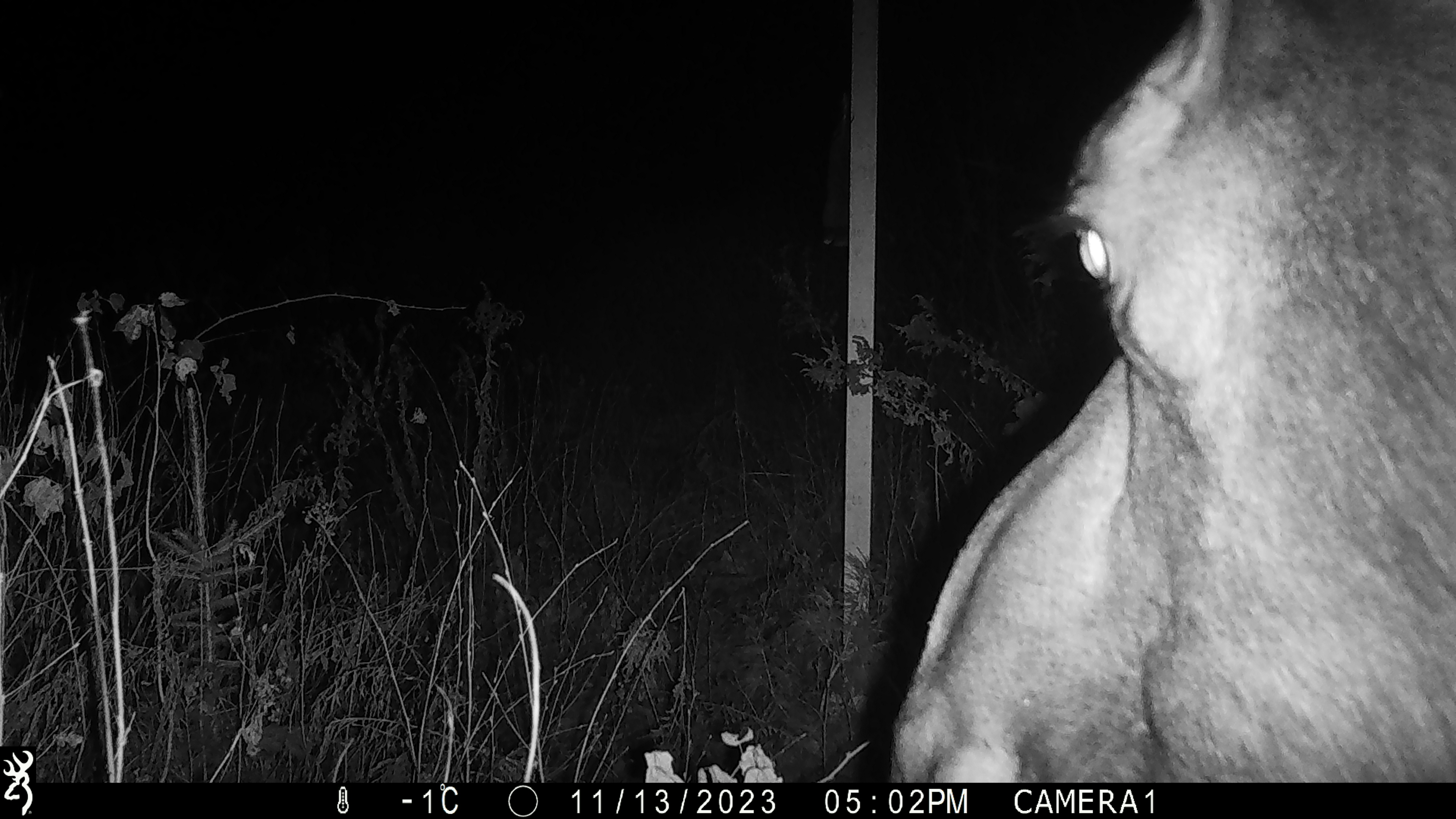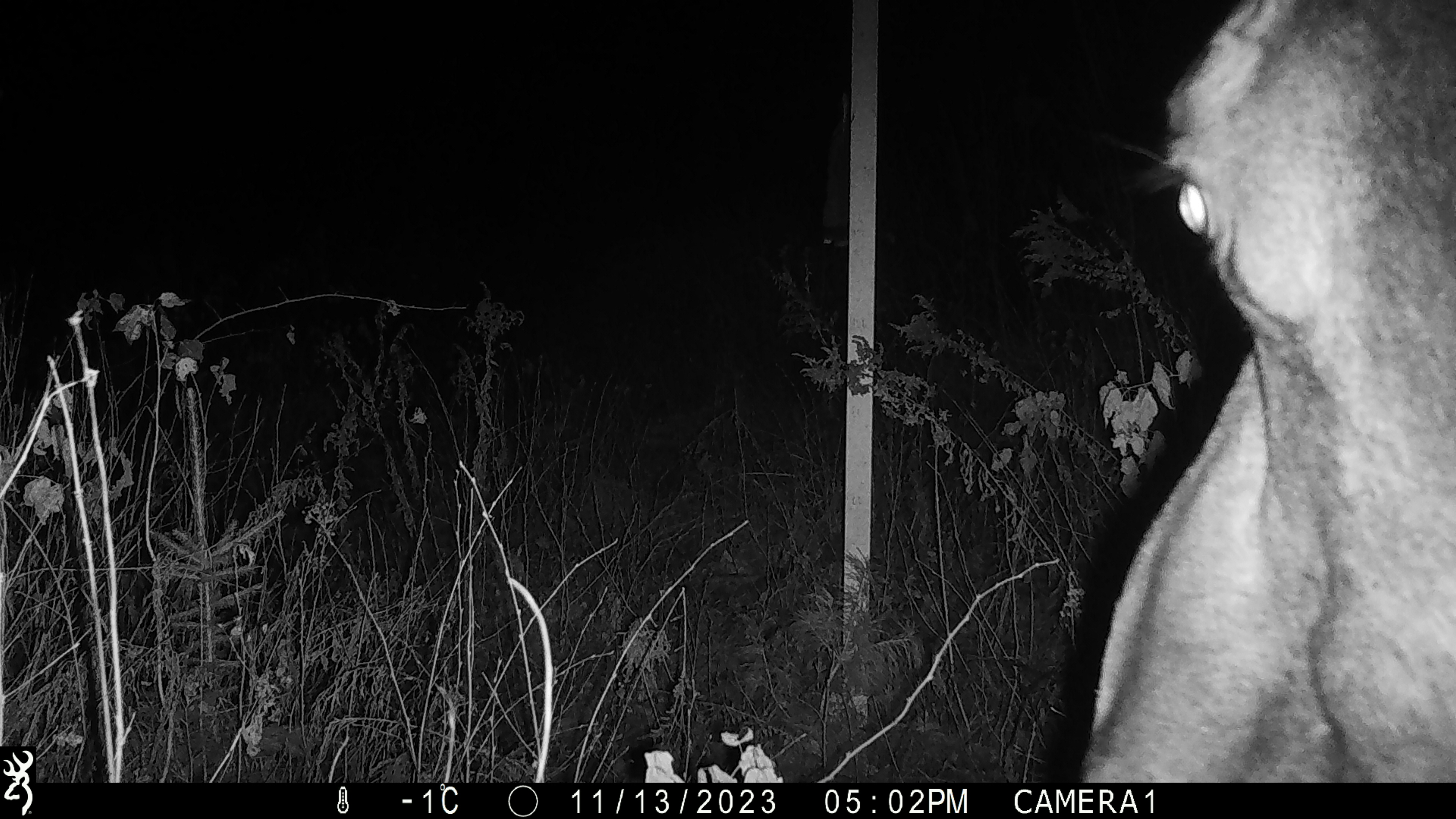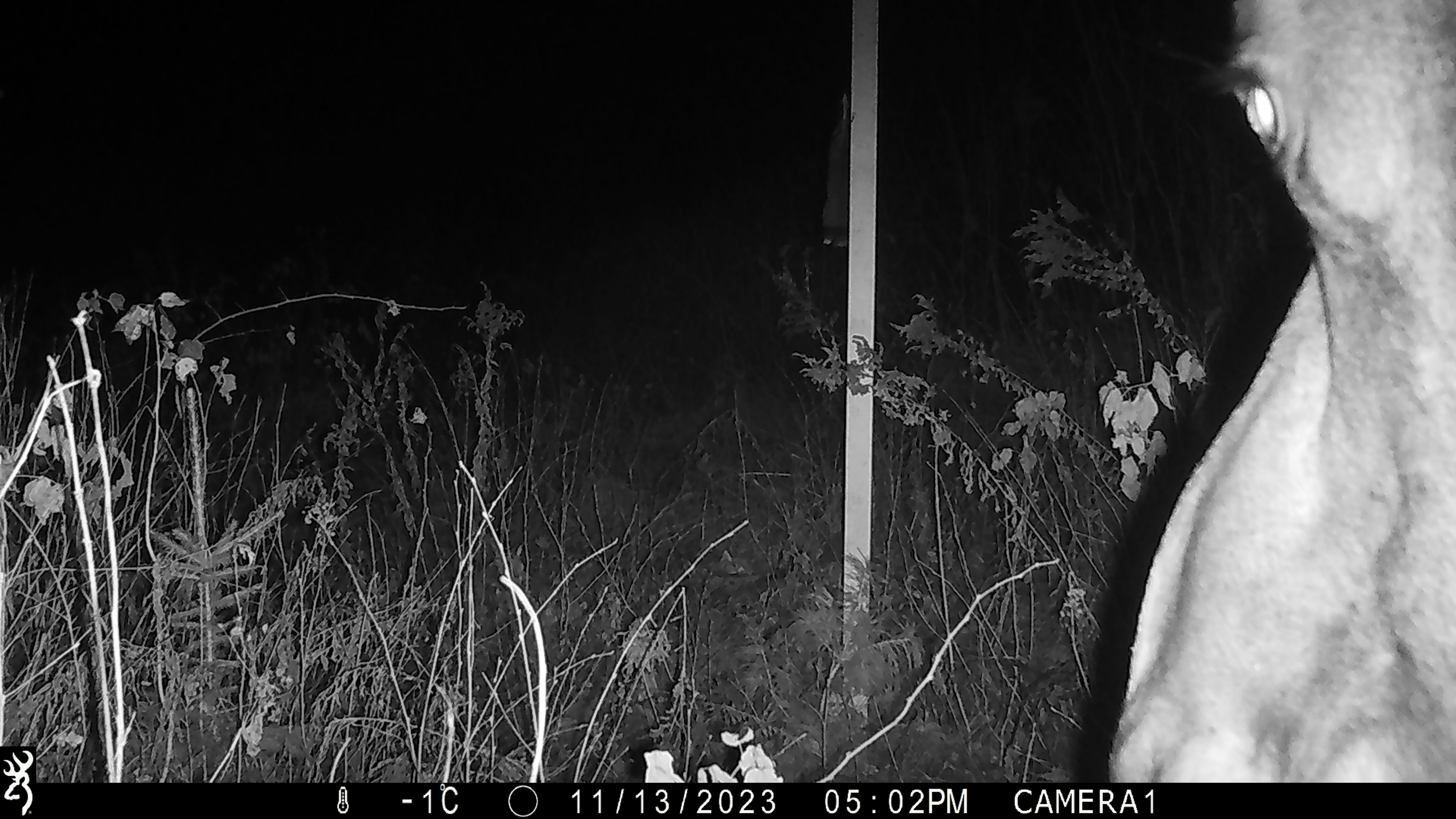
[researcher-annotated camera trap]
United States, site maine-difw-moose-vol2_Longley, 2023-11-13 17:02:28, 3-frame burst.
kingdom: Animalia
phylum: Chordata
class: Mammalia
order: Artiodactyla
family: Cervidae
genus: Alces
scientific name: Alces alces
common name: moose